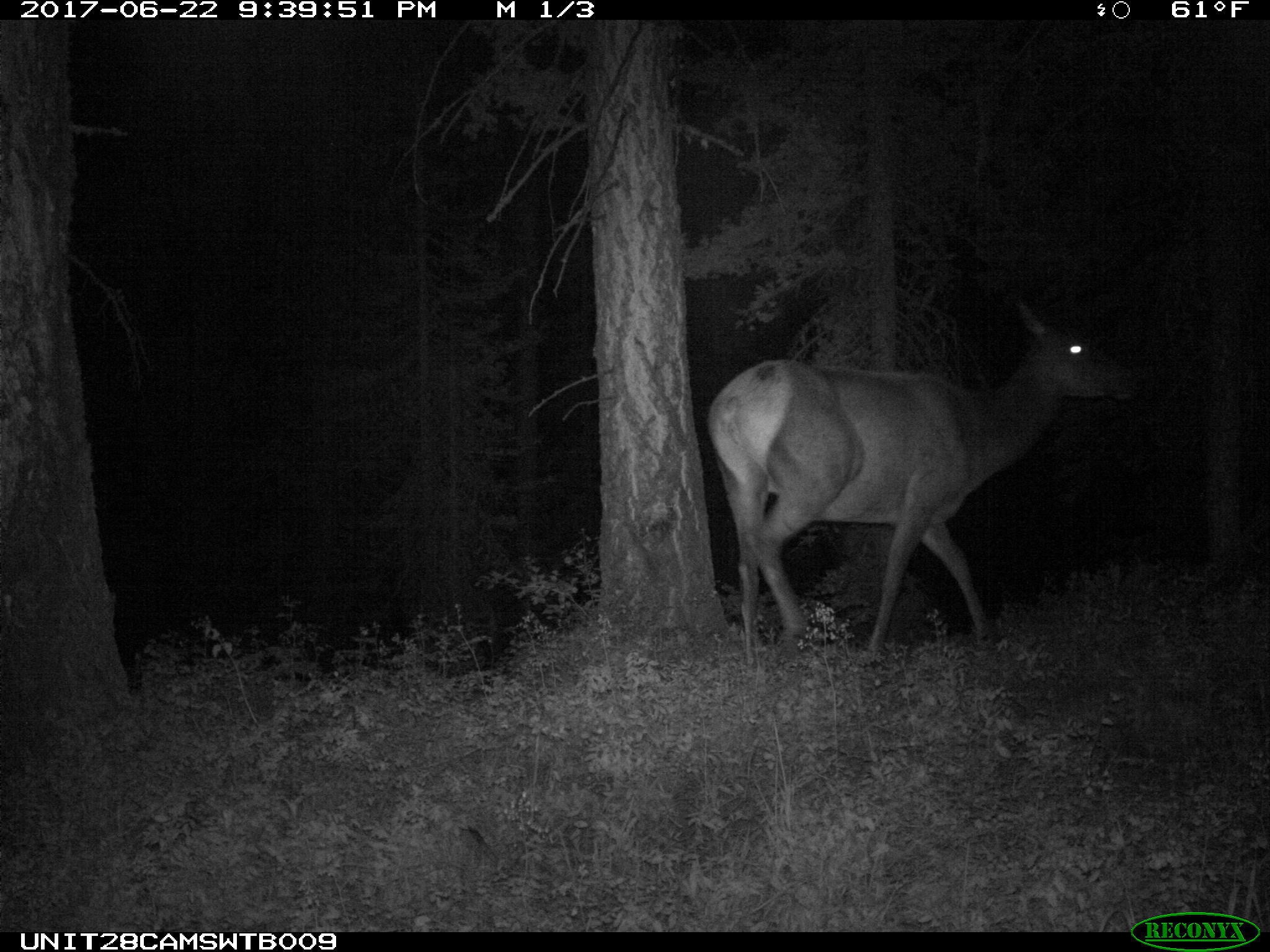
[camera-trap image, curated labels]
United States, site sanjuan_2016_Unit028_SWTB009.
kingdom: Animalia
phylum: Chordata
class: Mammalia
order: Artiodactyla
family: Cervidae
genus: Cervus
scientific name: Cervus elaphus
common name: red deer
Cervus elaphus (red deer).